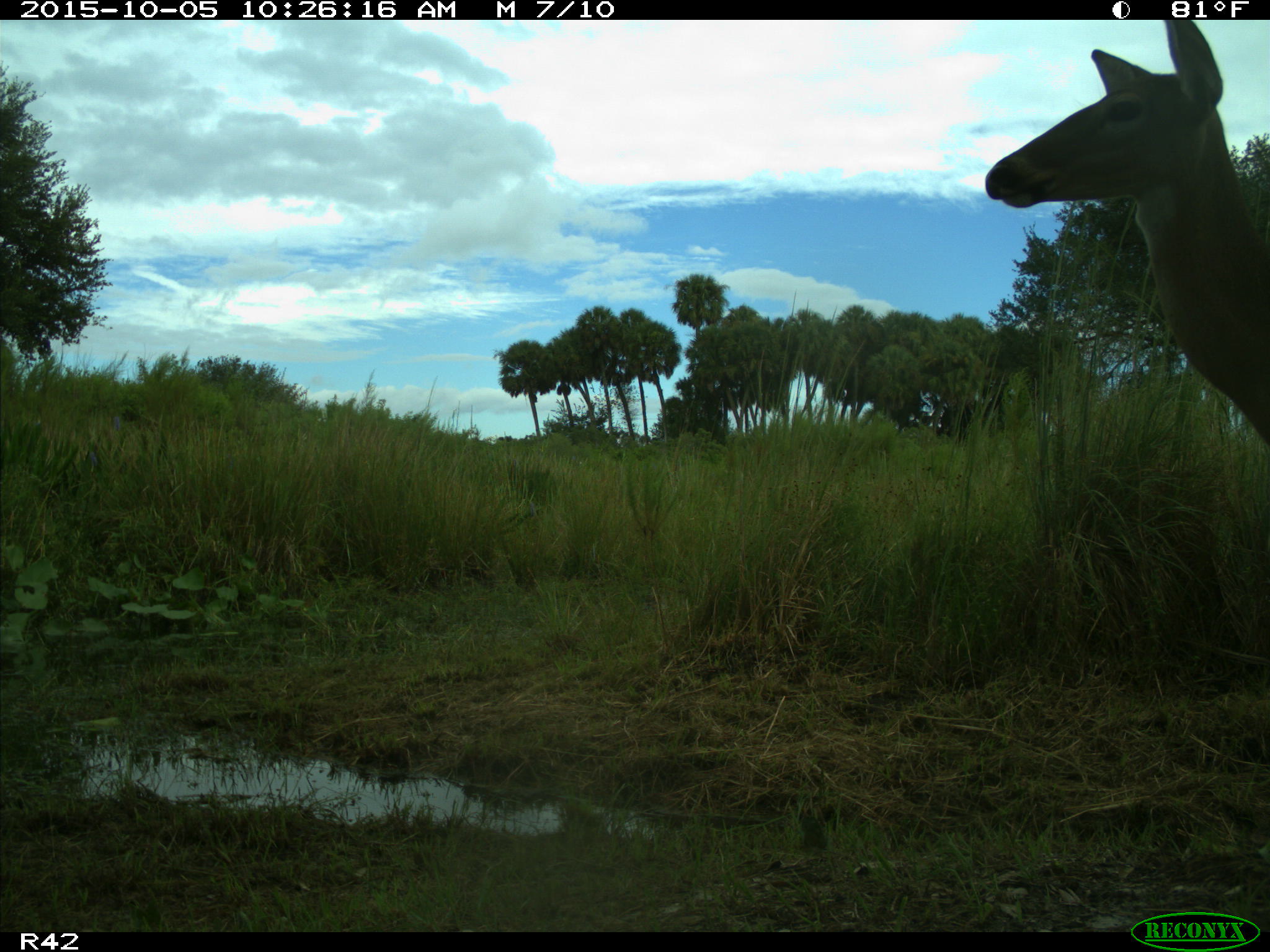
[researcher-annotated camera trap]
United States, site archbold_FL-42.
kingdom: Animalia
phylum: Chordata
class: Mammalia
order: Artiodactyla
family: Cervidae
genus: Odocoileus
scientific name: Odocoileus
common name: deer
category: unidentified deer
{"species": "unidentified deer (deer) (Odocoileus)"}